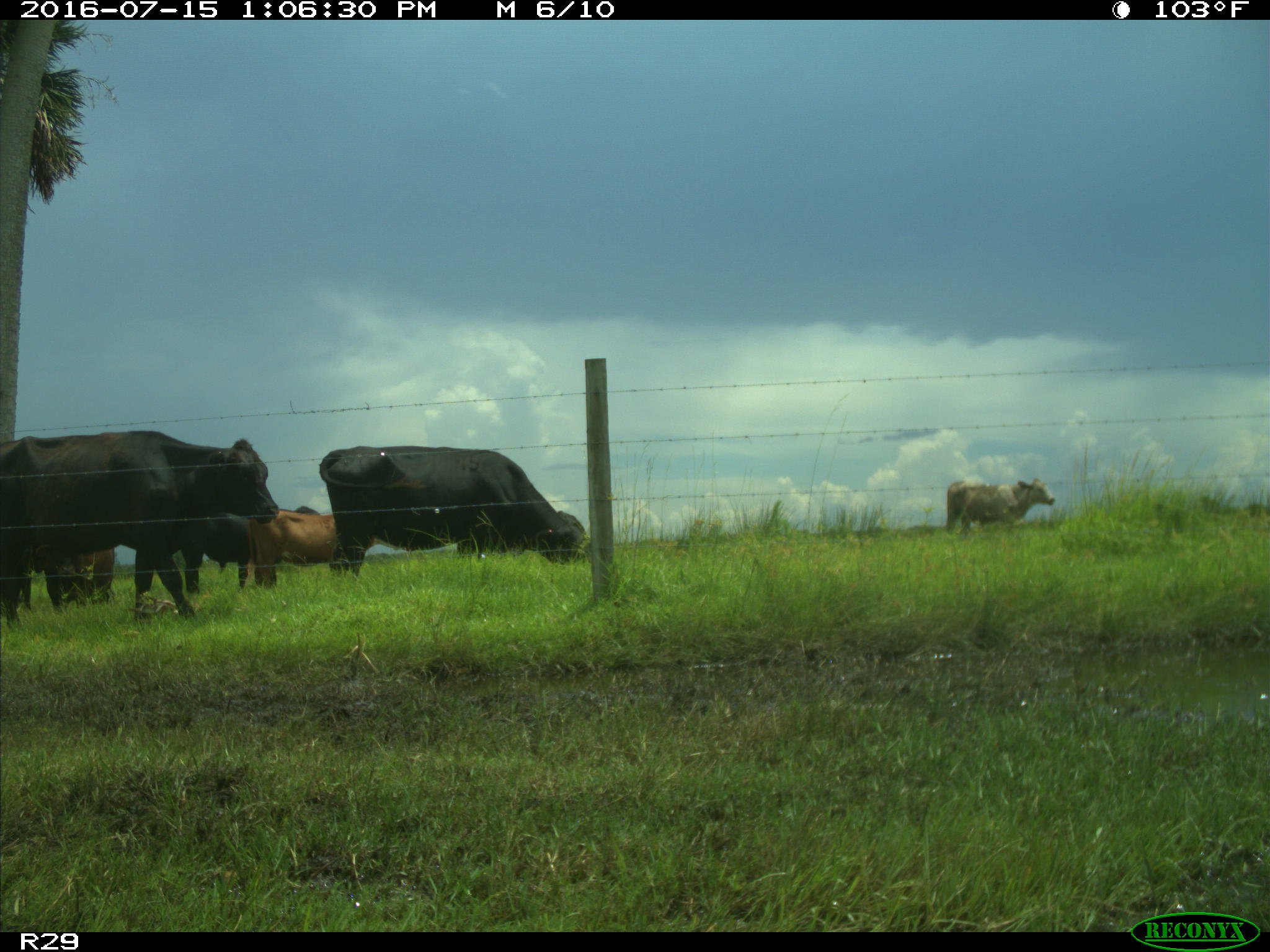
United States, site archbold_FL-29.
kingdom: Animalia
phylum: Chordata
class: Mammalia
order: Artiodactyla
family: Bovidae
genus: Bos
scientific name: Bos taurus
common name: domestic cow